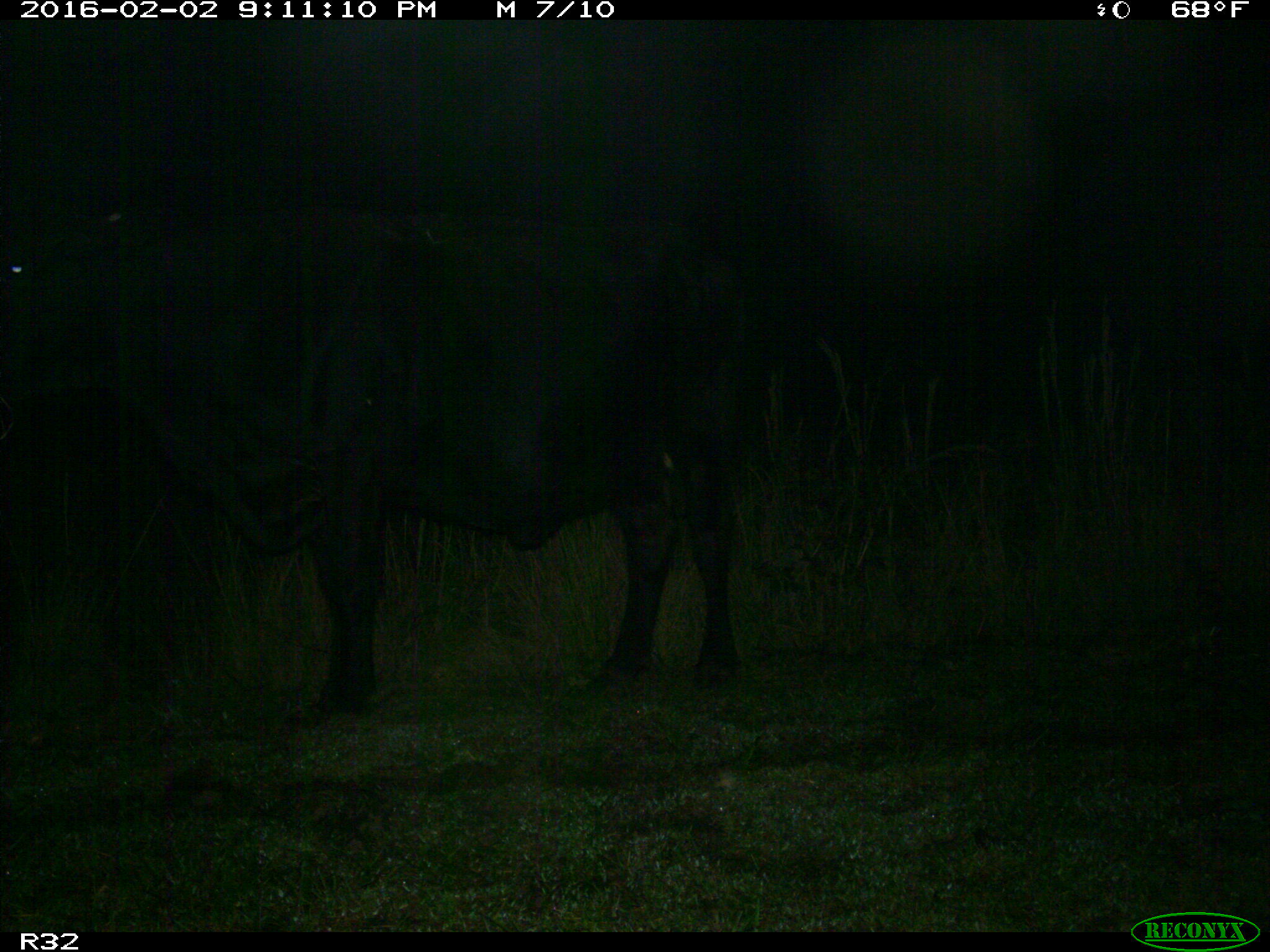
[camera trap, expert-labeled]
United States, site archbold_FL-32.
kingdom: Animalia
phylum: Chordata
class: Mammalia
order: Artiodactyla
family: Bovidae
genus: Bos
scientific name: Bos taurus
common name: domestic cow